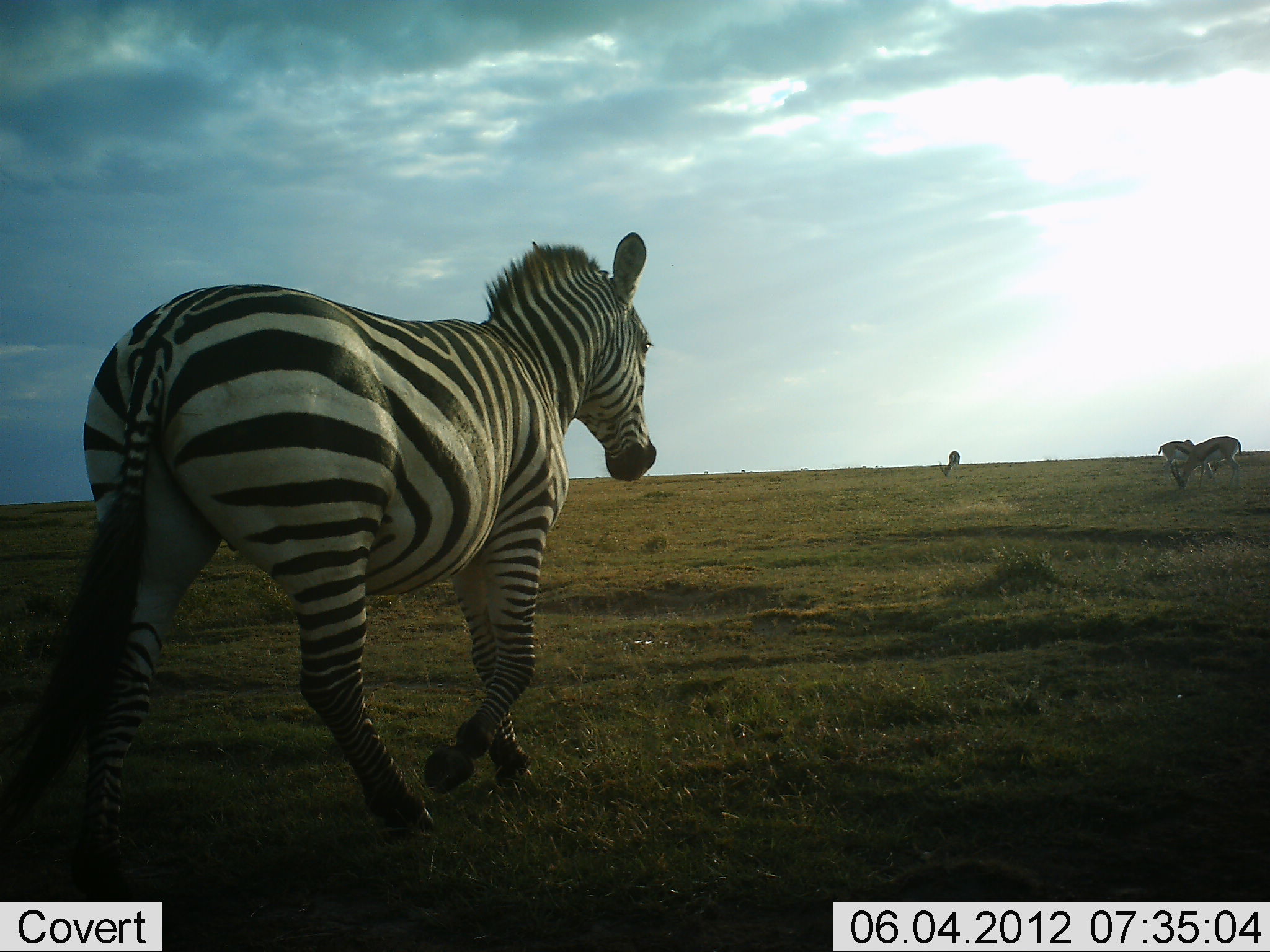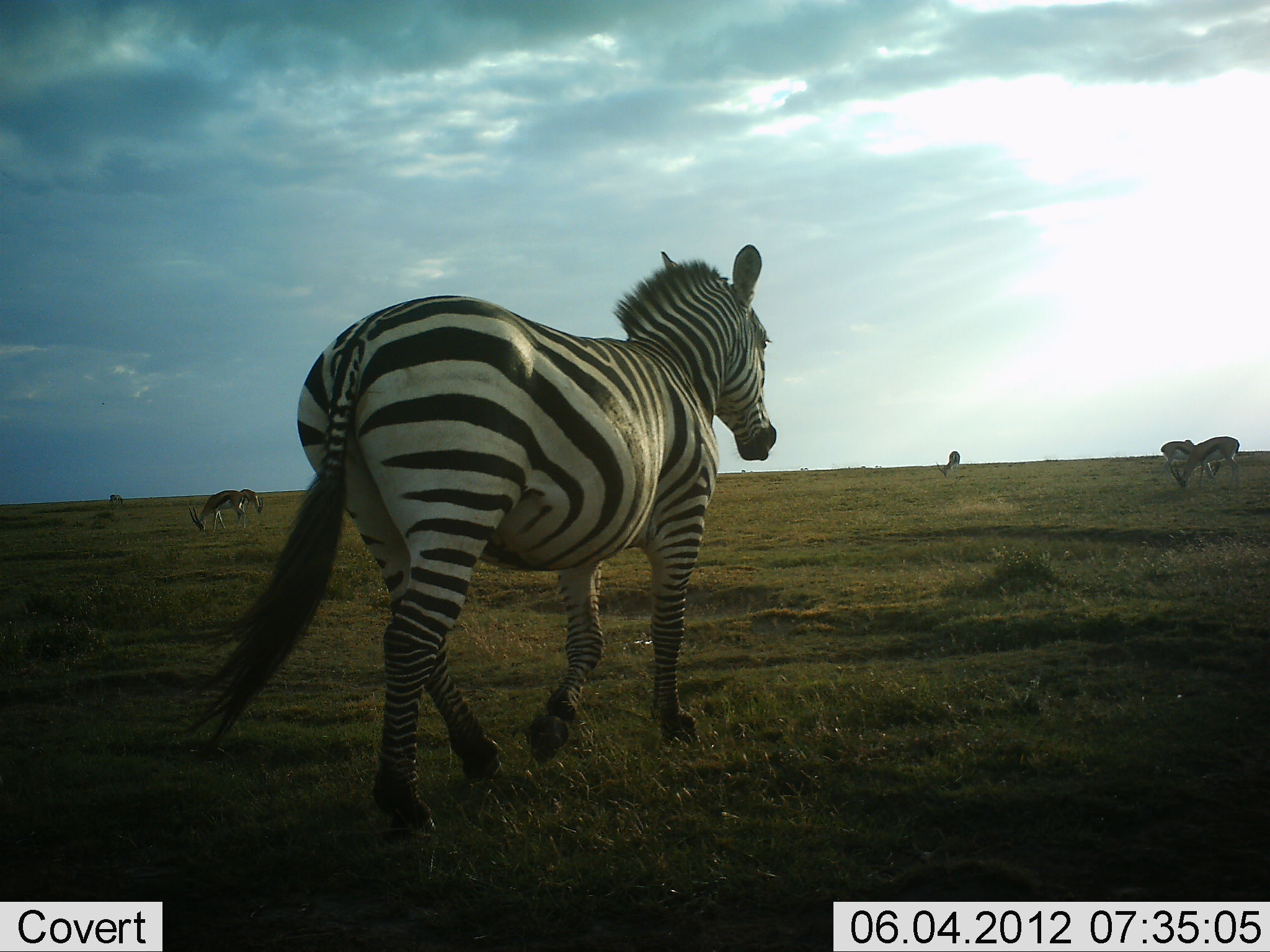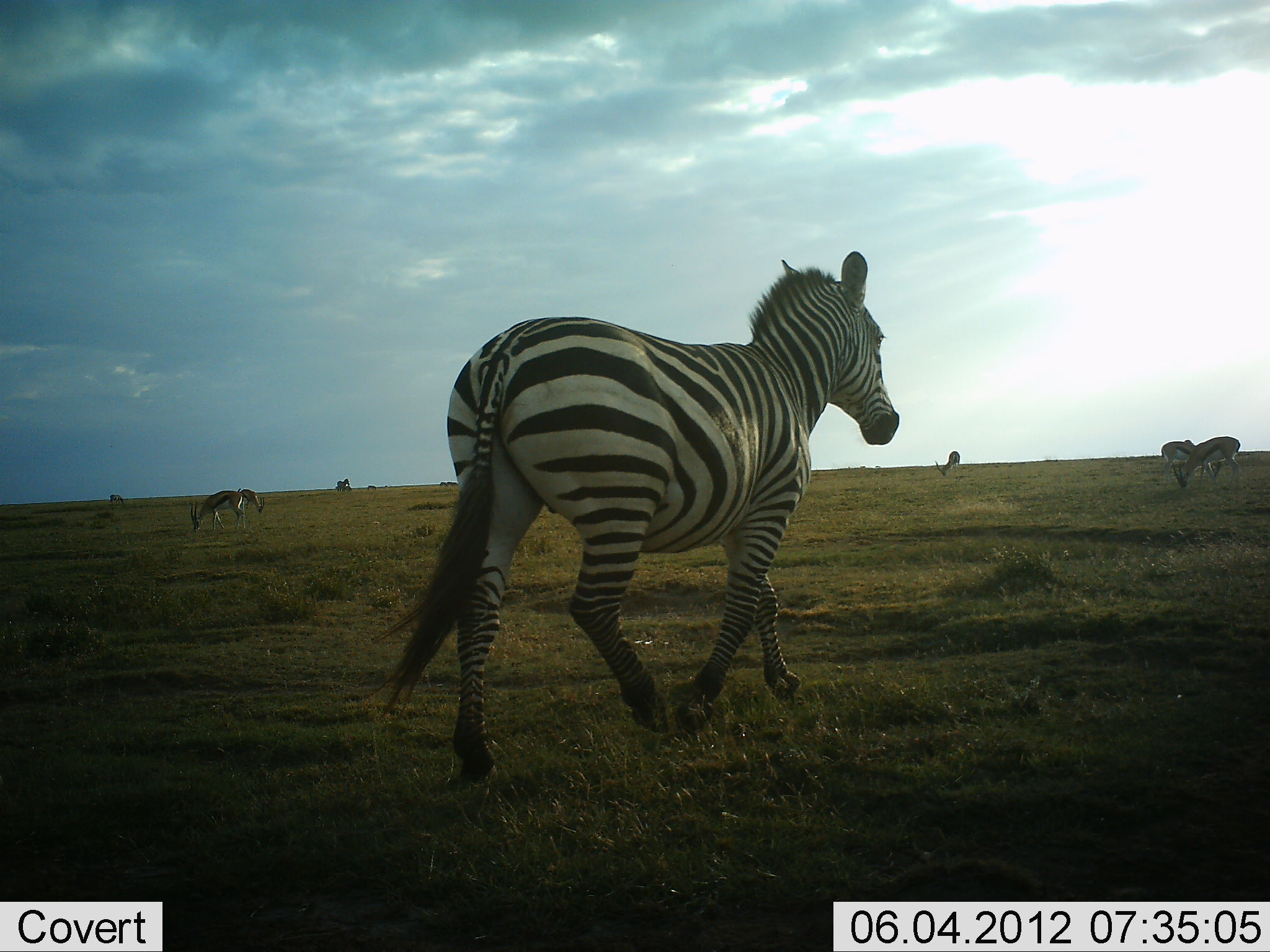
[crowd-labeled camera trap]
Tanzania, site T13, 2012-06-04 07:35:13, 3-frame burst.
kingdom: Animalia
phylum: Chordata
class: Mammalia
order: Artiodactyla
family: Bovidae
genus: Eudorcas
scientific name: Eudorcas thomsonii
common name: thomson's gazelle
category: gazellethomsons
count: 5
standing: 18%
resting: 9%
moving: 9%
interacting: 0%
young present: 0%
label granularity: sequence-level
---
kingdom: Animalia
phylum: Chordata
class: Mammalia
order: Perissodactyla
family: Equidae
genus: Equus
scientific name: Equus quagga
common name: plains zebra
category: zebra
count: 1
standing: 0%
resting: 0%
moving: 100%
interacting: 0%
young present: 0%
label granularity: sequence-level